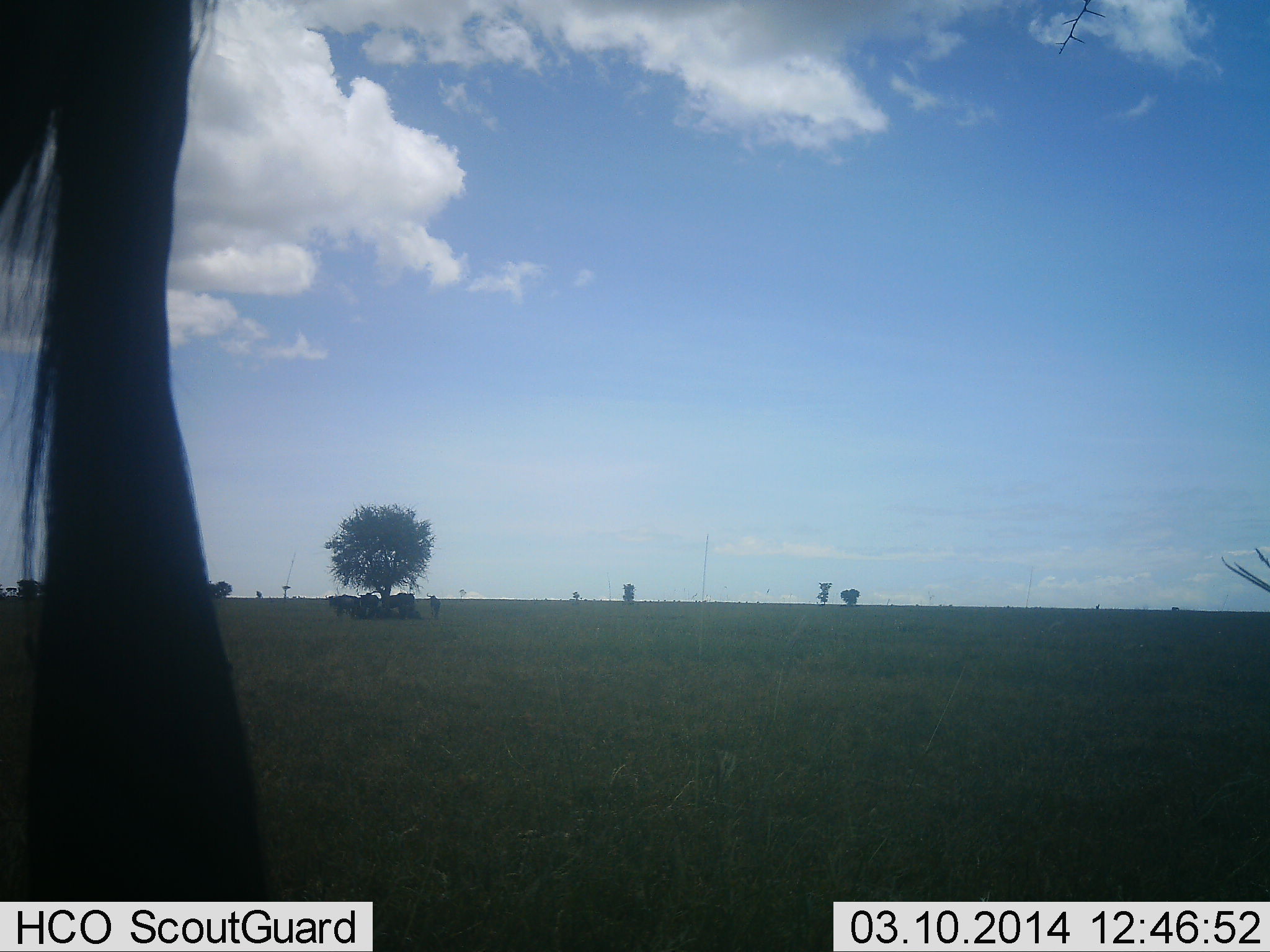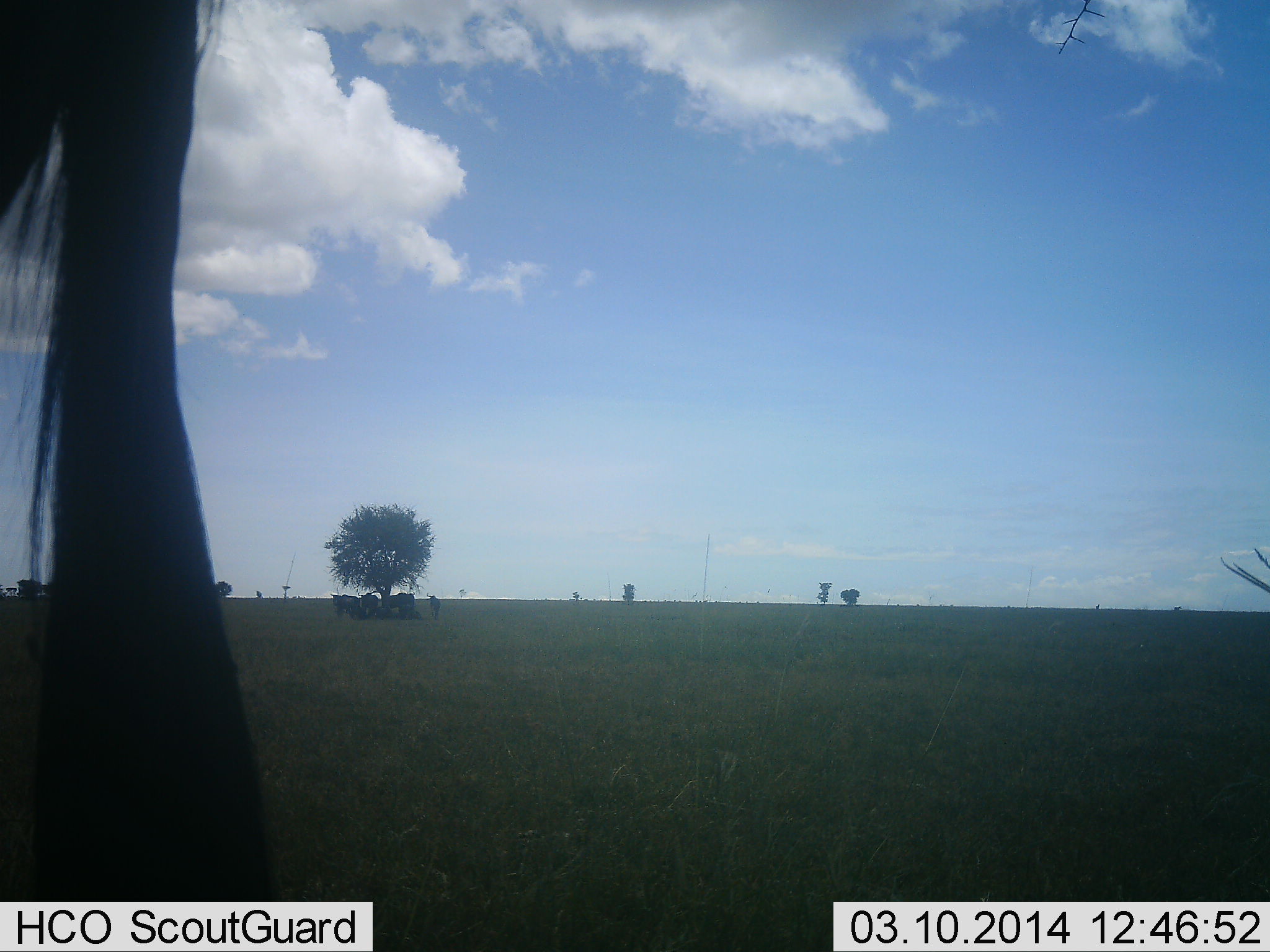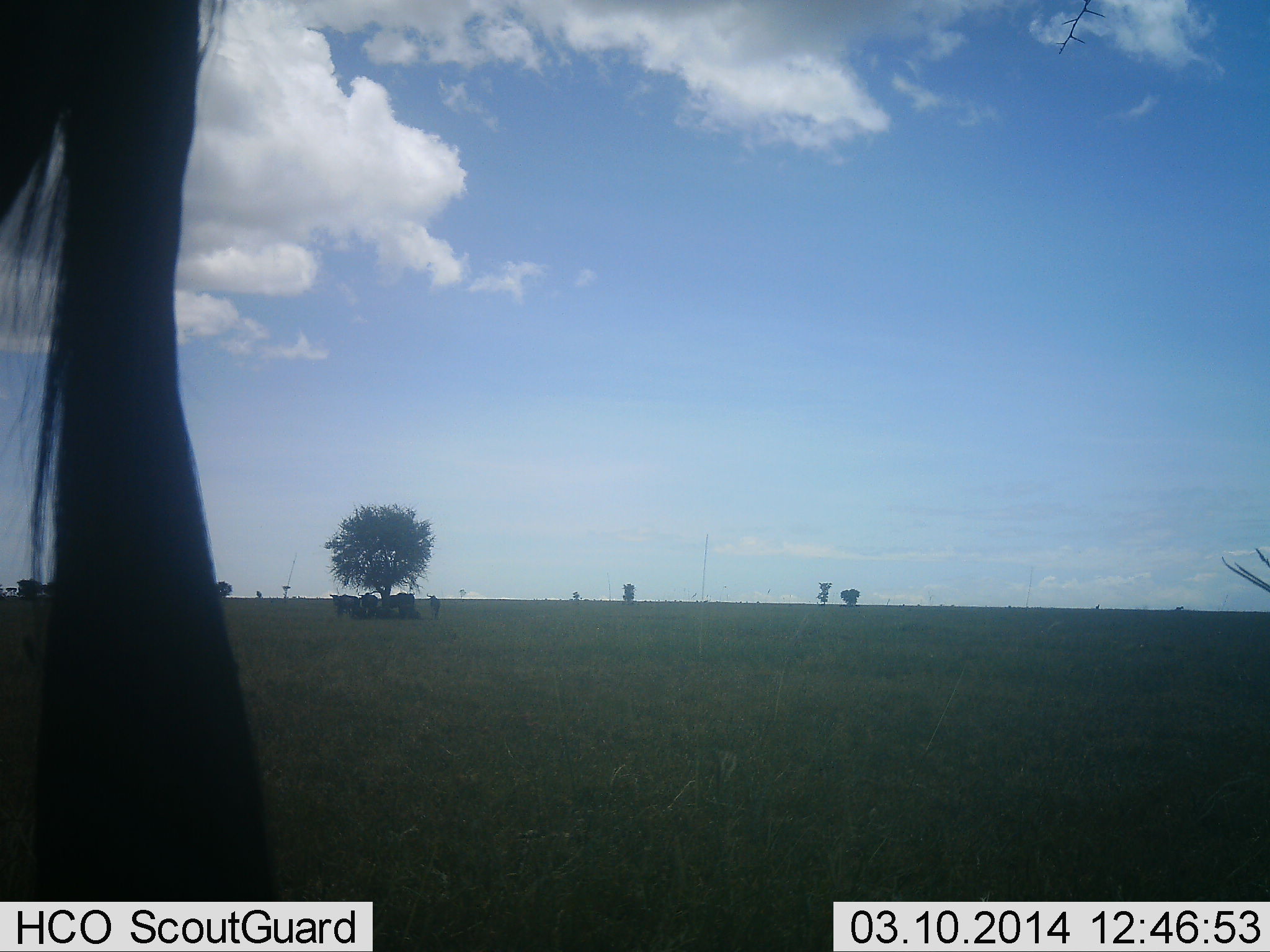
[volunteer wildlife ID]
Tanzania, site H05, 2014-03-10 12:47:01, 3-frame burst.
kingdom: Animalia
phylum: Chordata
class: Mammalia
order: Artiodactyla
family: Bovidae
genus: Connochaetes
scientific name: Connochaetes taurinus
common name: blue wildebeest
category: wildebeest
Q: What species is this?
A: Wildebeest (blue wildebeest) (Connochaetes taurinus).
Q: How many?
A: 5.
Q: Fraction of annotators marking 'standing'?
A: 90%.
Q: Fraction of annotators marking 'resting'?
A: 30%.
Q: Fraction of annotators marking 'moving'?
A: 10%.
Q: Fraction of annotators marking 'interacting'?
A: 0%.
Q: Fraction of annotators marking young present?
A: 0%.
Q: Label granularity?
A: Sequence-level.